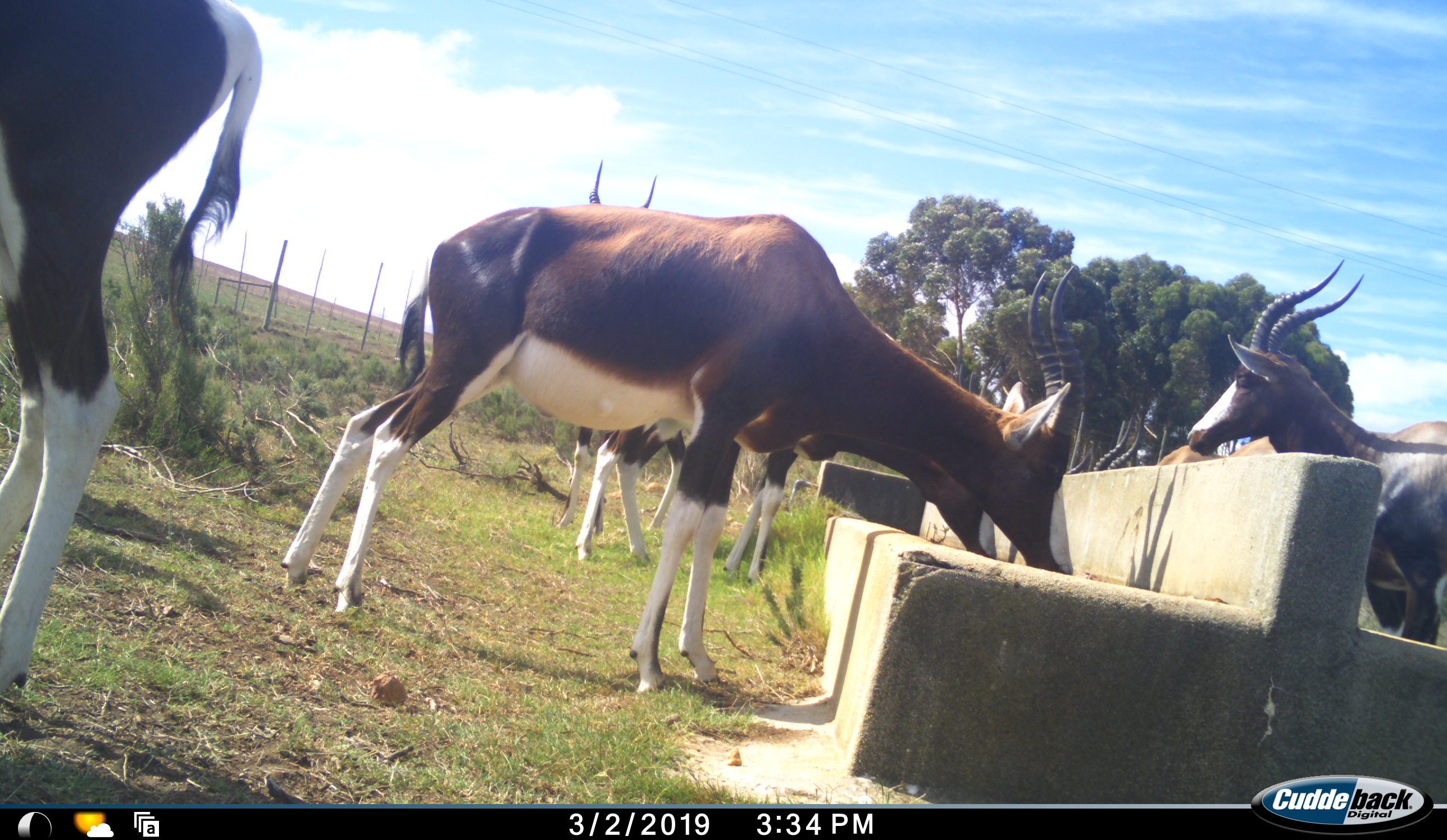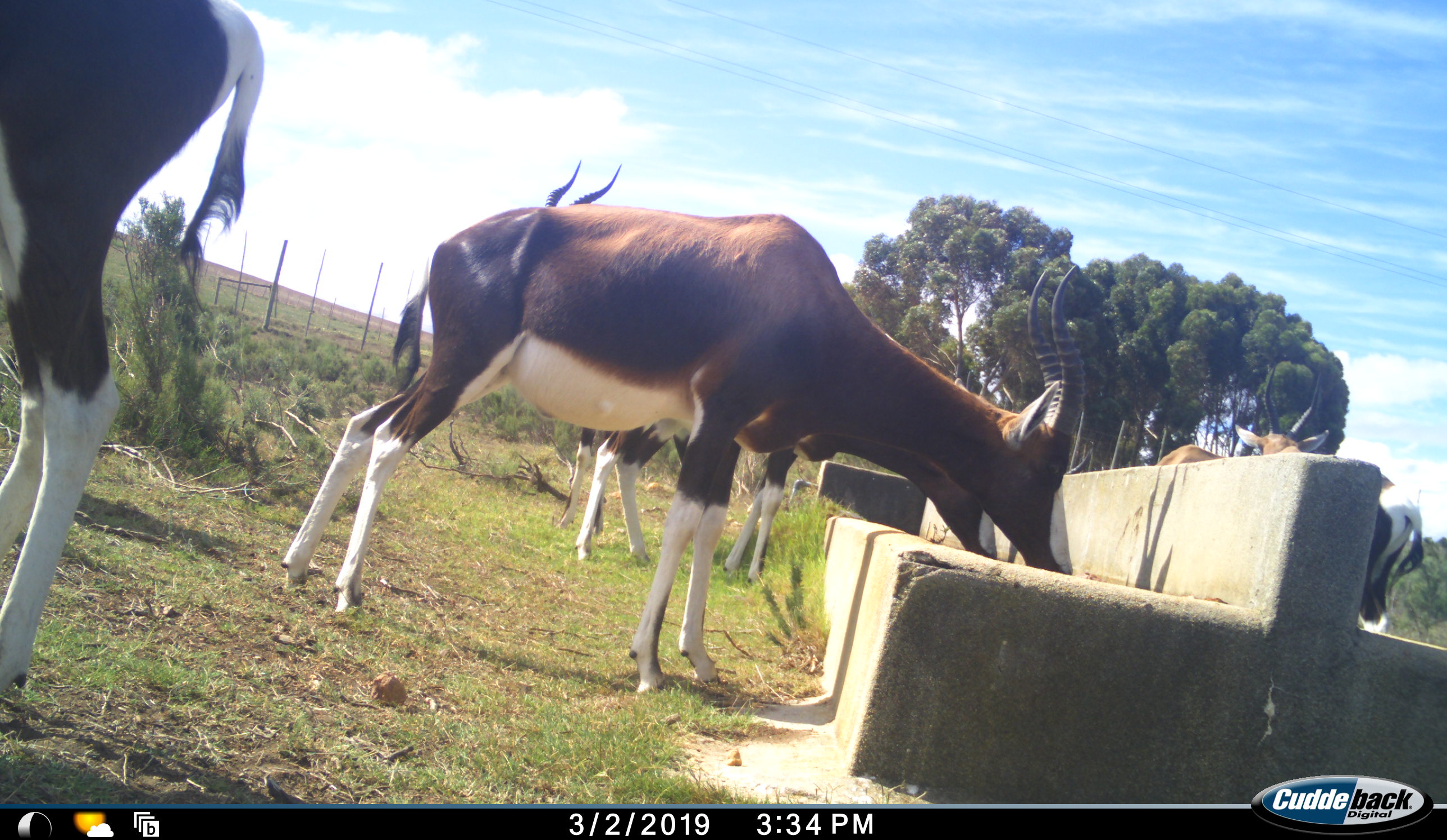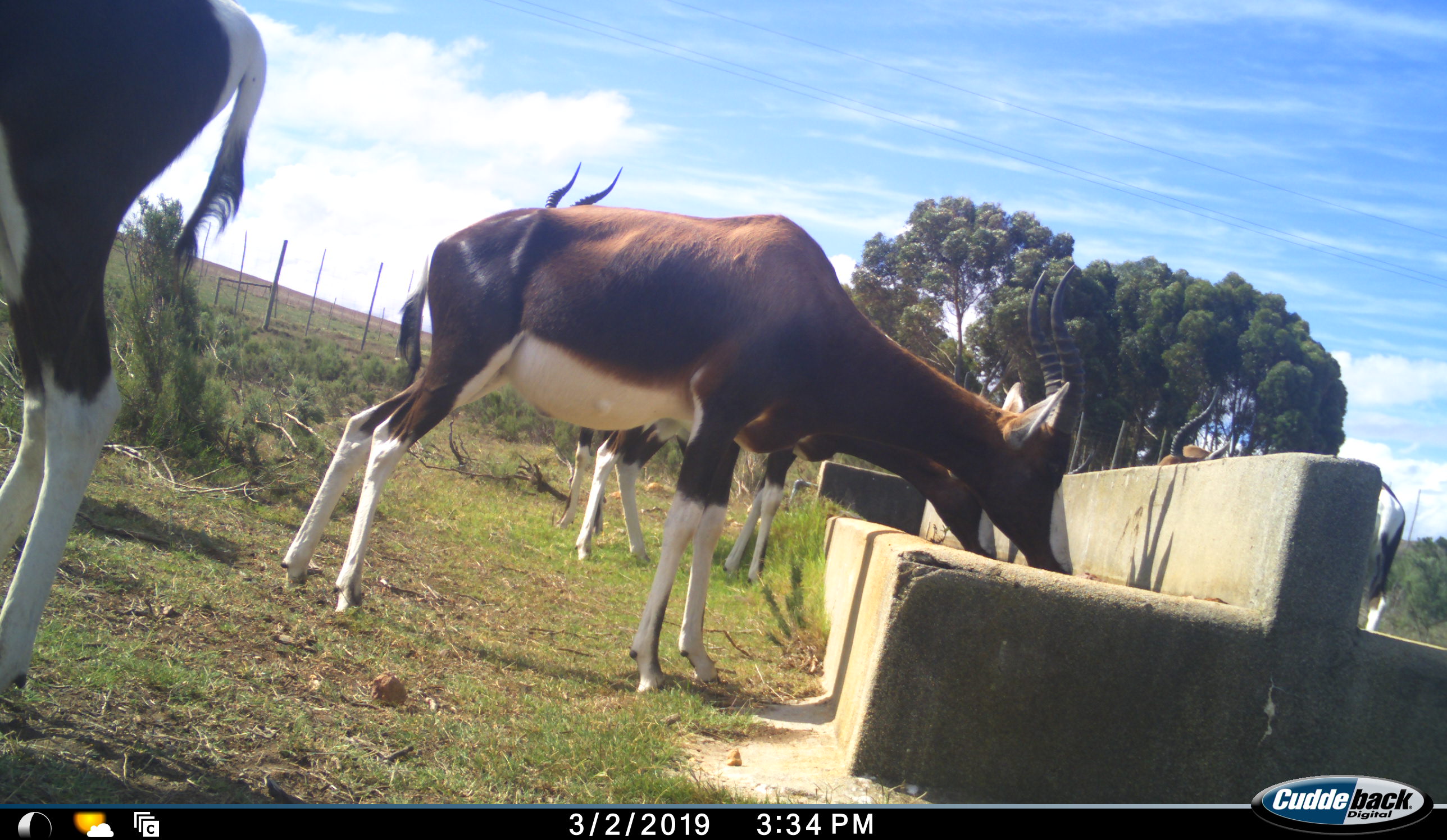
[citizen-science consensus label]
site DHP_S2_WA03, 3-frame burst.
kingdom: Animalia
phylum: Chordata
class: Mammalia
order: Artiodactyla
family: Bovidae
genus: Damaliscus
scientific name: Damaliscus pygargus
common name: bontebok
Bontebok (Damaliscus pygargus), count 6. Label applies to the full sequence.